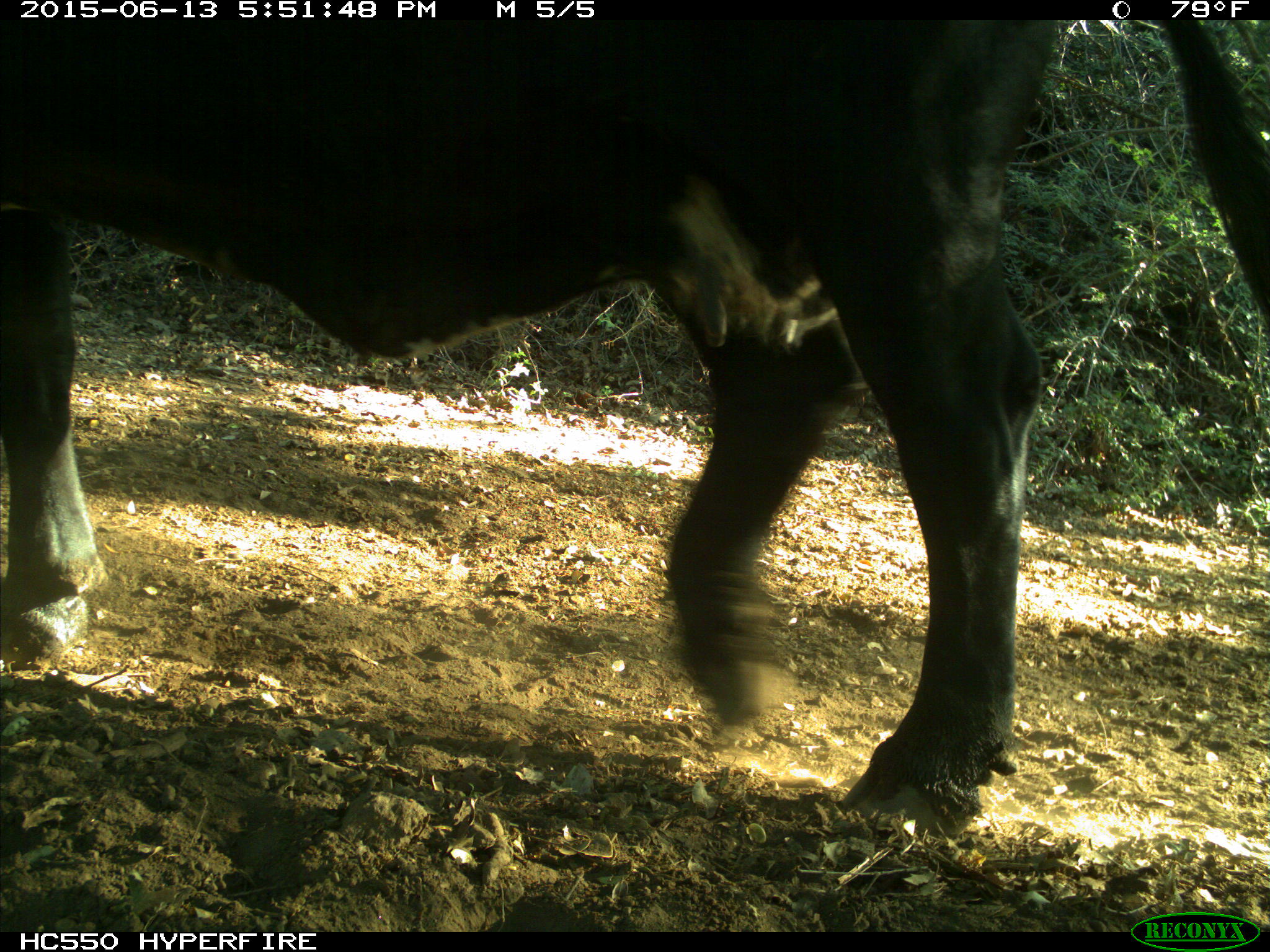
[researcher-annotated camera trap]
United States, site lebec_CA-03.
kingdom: Animalia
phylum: Chordata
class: Mammalia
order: Artiodactyla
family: Bovidae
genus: Bos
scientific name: Bos taurus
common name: domestic cow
Bos taurus (domestic cow).